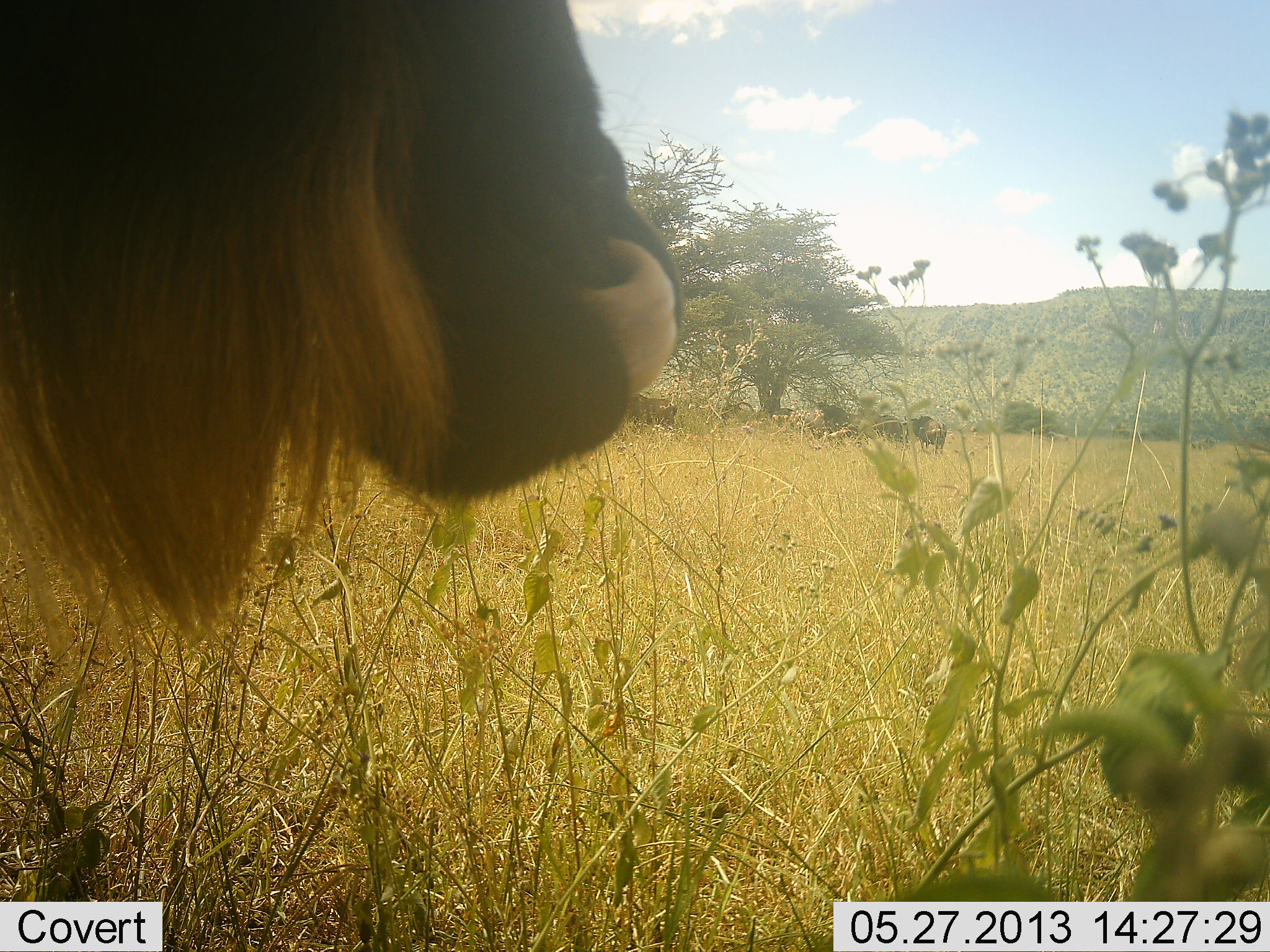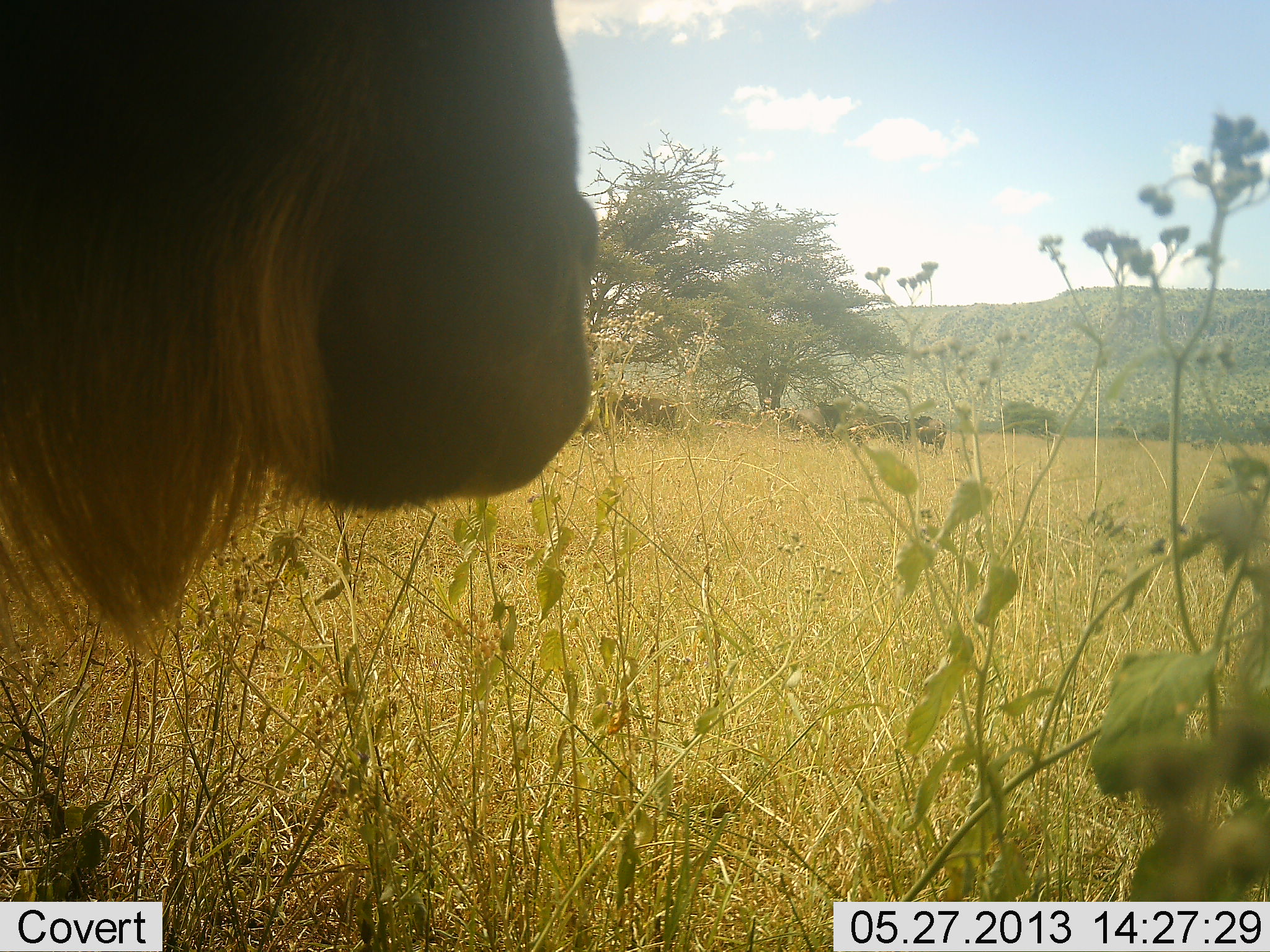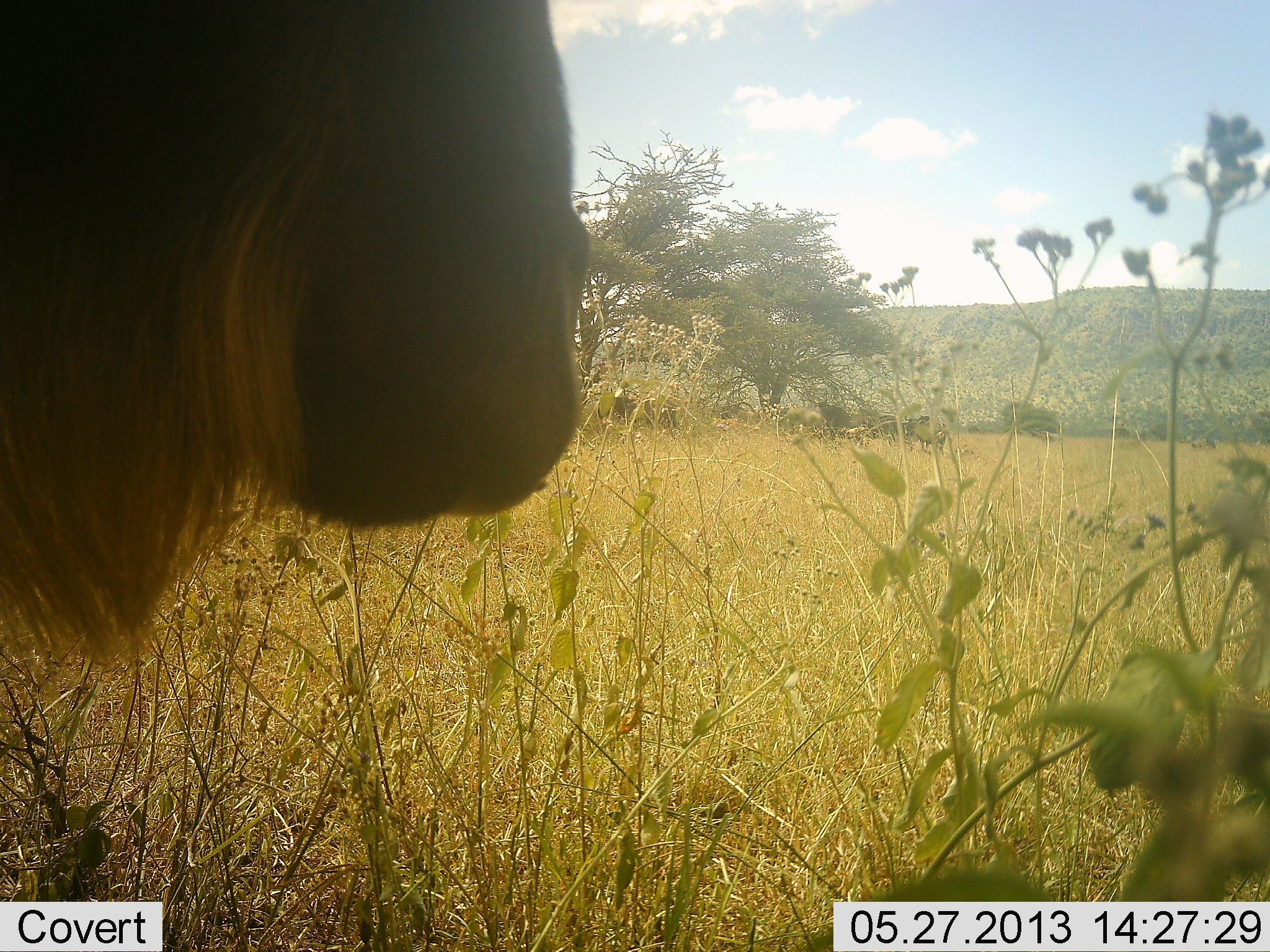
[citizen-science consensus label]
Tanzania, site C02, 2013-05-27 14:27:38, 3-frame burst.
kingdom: Animalia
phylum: Chordata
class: Mammalia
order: Artiodactyla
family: Bovidae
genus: Connochaetes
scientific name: Connochaetes taurinus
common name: blue wildebeest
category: wildebeest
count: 1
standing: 88%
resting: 3%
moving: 3%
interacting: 0%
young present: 0%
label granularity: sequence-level